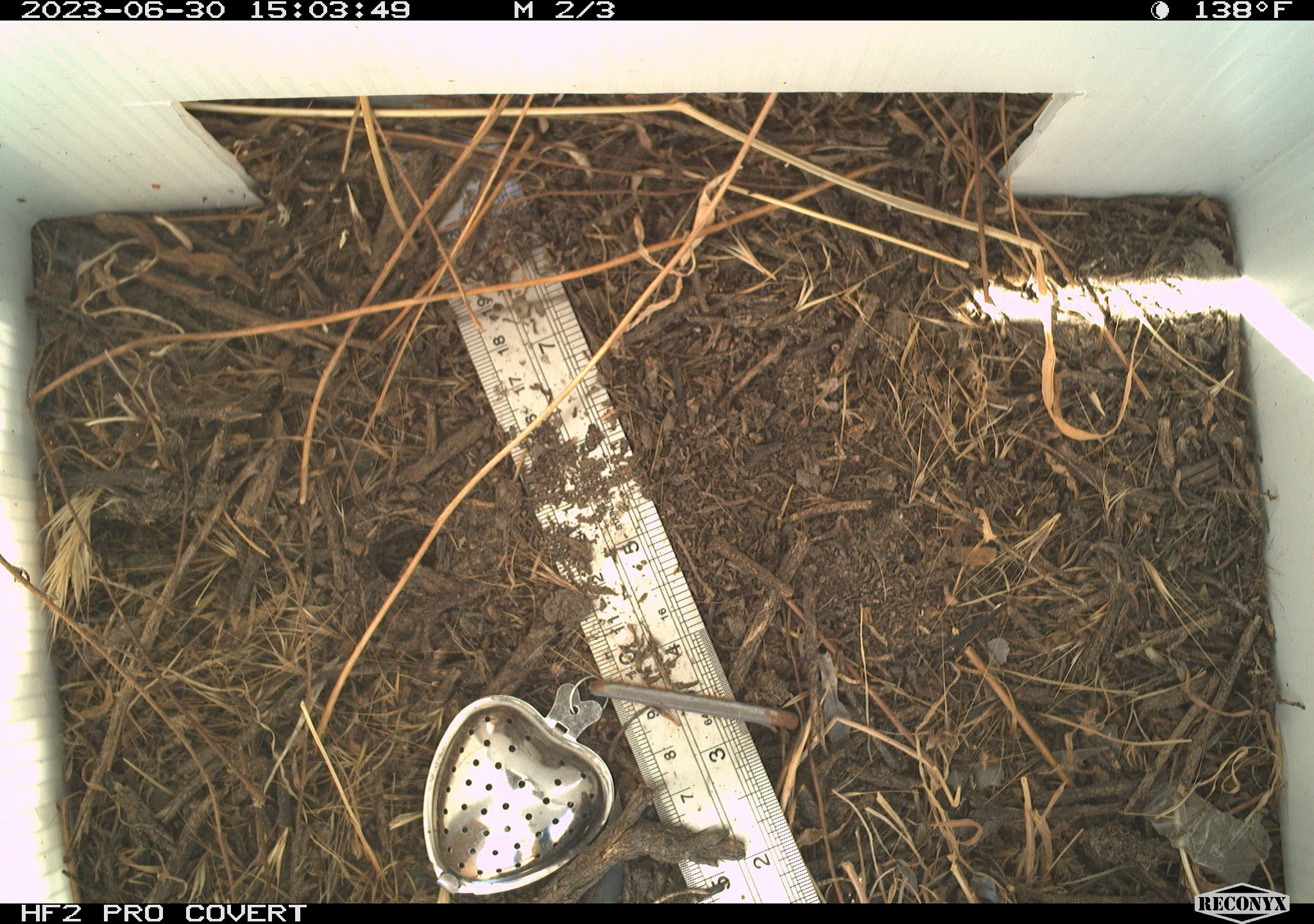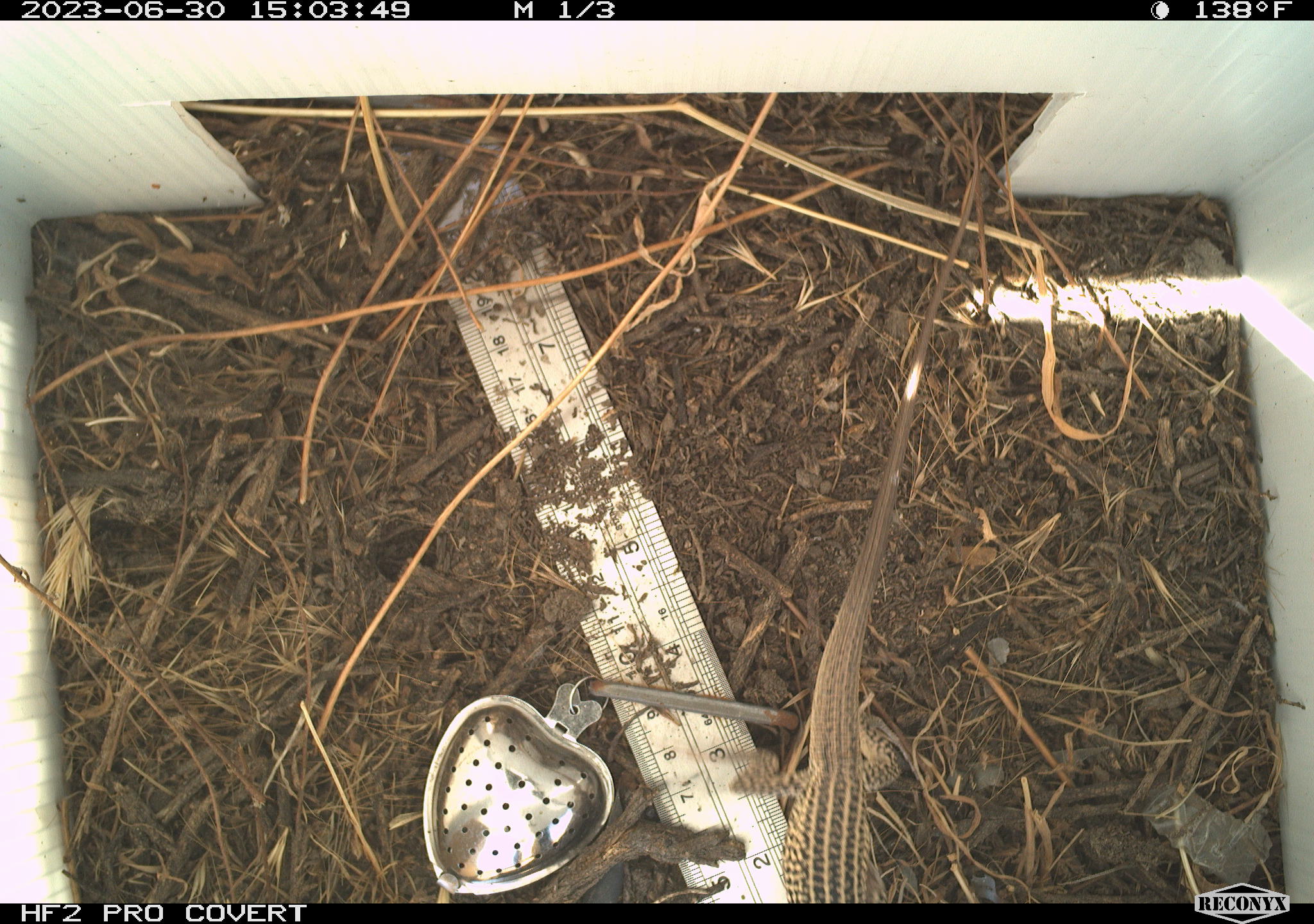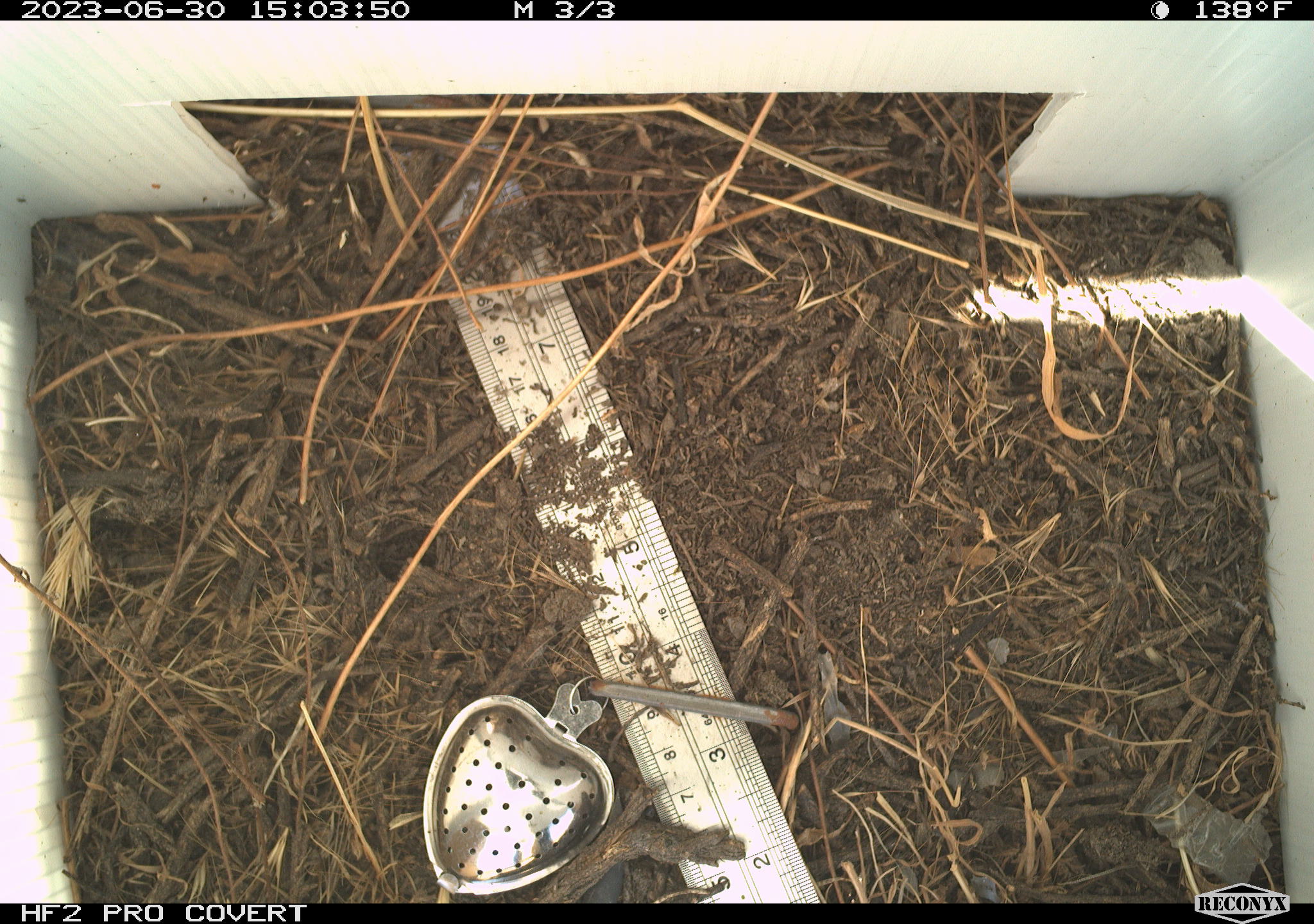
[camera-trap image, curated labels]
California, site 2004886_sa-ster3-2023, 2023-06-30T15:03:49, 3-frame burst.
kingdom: Animalia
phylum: Chordata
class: Reptilia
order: Squamata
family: Teiidae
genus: Aspidoscelis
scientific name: Aspidoscelis tigris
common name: western whiptail